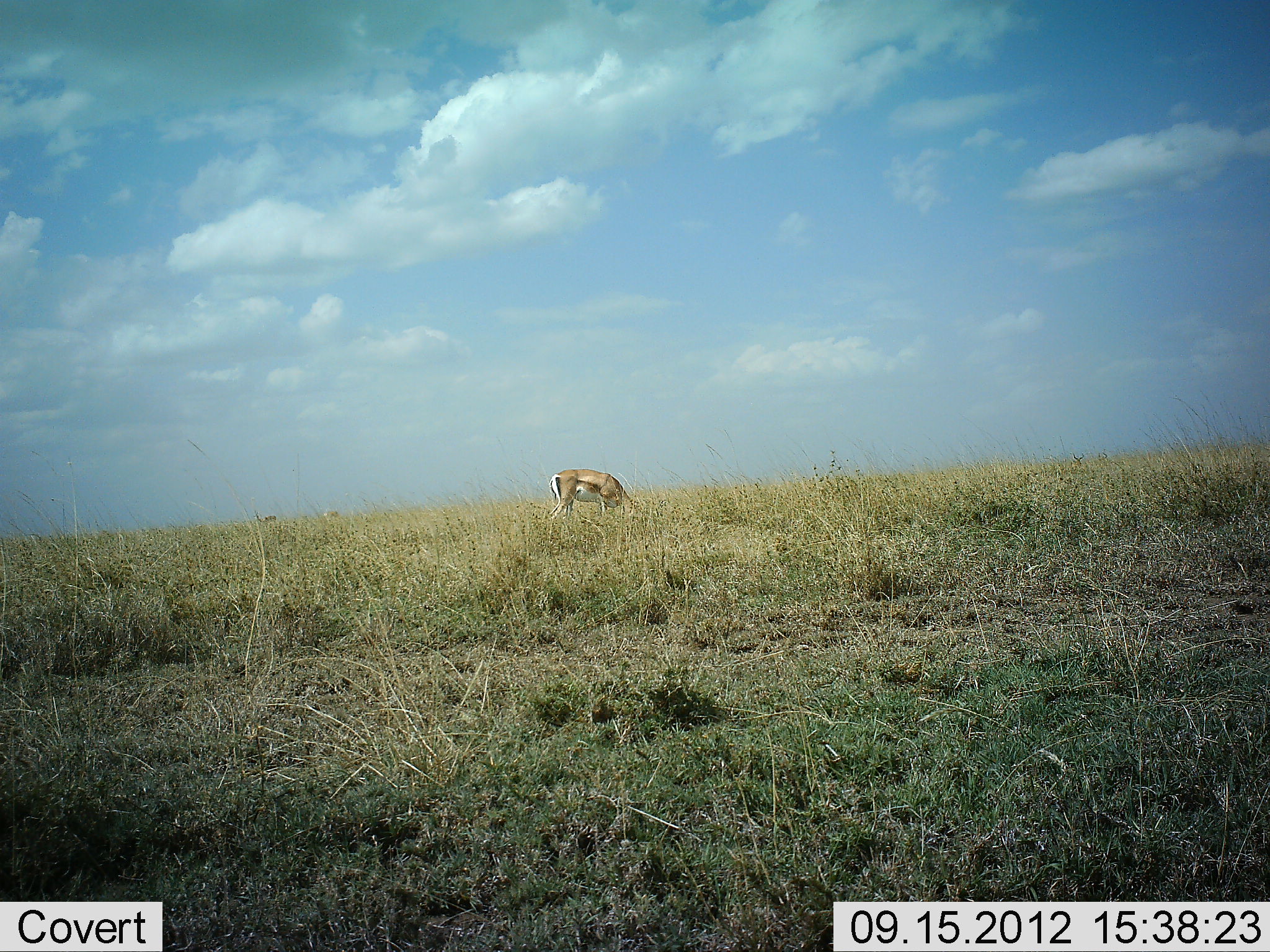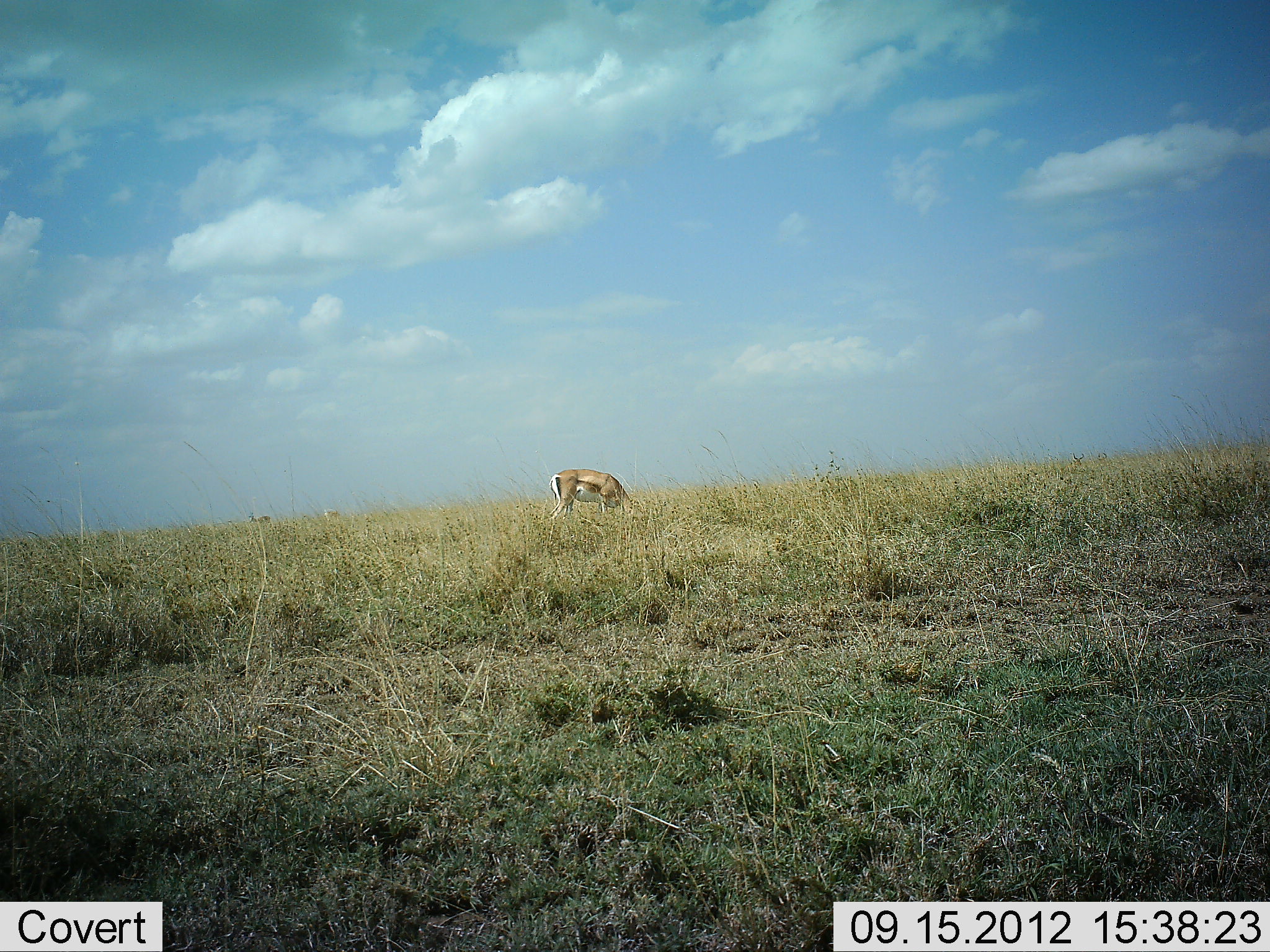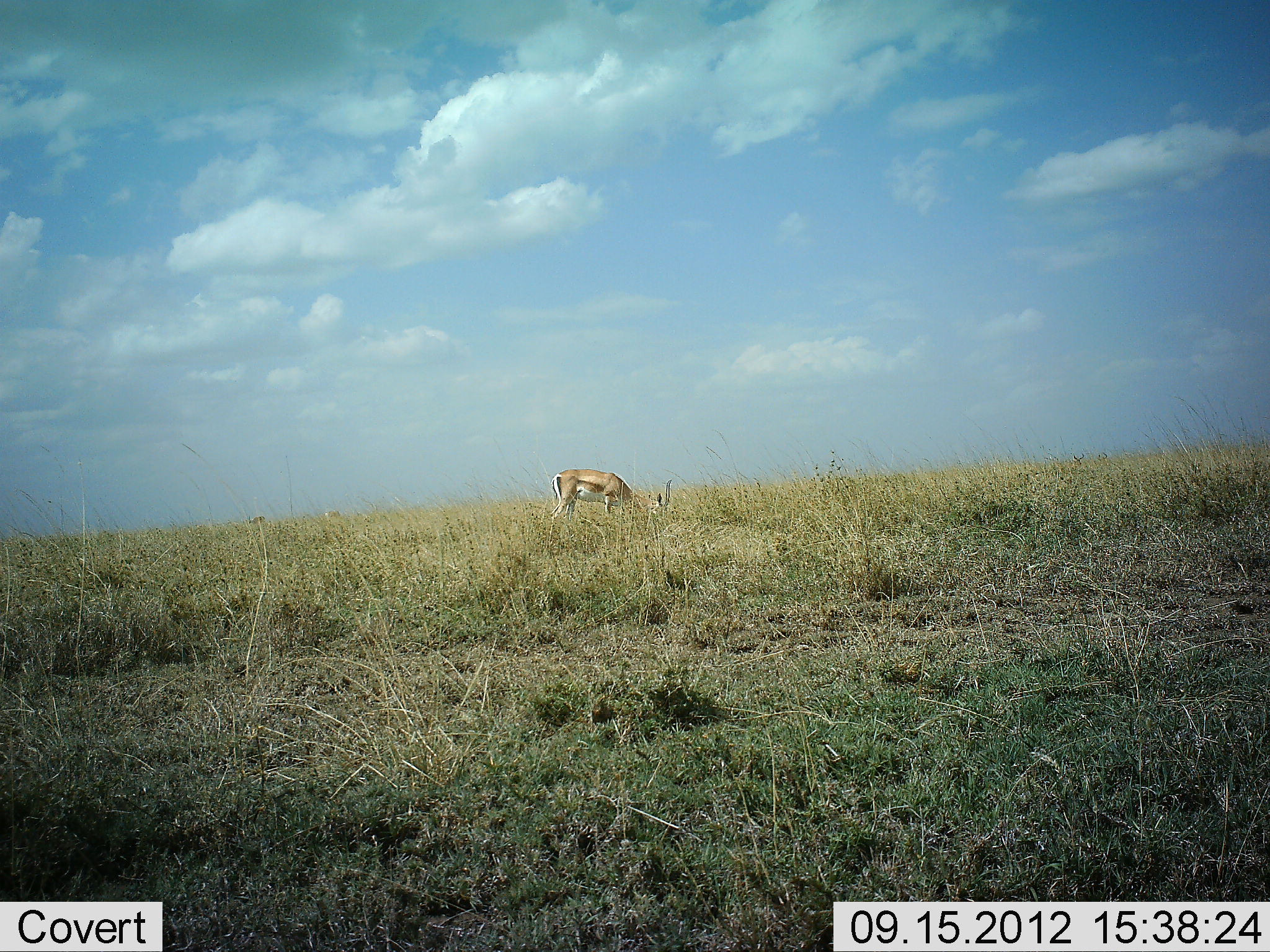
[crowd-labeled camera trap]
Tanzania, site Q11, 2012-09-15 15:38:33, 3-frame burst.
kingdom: Animalia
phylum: Chordata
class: Mammalia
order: Artiodactyla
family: Bovidae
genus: Nanger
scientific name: Nanger granti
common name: grant's gazelle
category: gazellegrants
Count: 1.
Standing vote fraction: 50%.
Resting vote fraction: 0%.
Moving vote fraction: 20%.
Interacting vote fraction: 0%.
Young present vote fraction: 0%.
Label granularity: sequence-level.